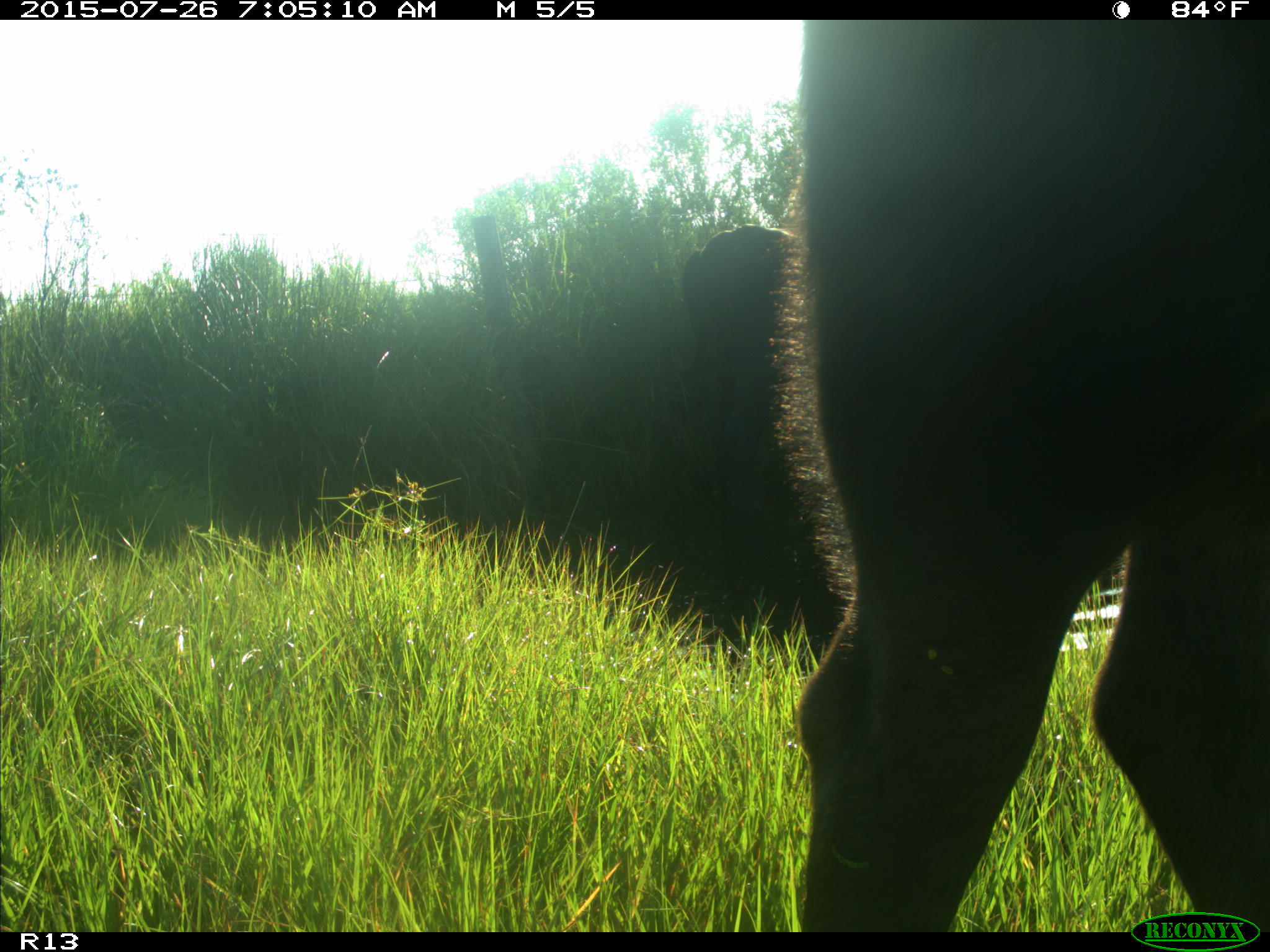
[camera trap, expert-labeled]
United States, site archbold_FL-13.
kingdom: Animalia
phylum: Chordata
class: Mammalia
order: Artiodactyla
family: Bovidae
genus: Bos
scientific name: Bos taurus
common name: domestic cow